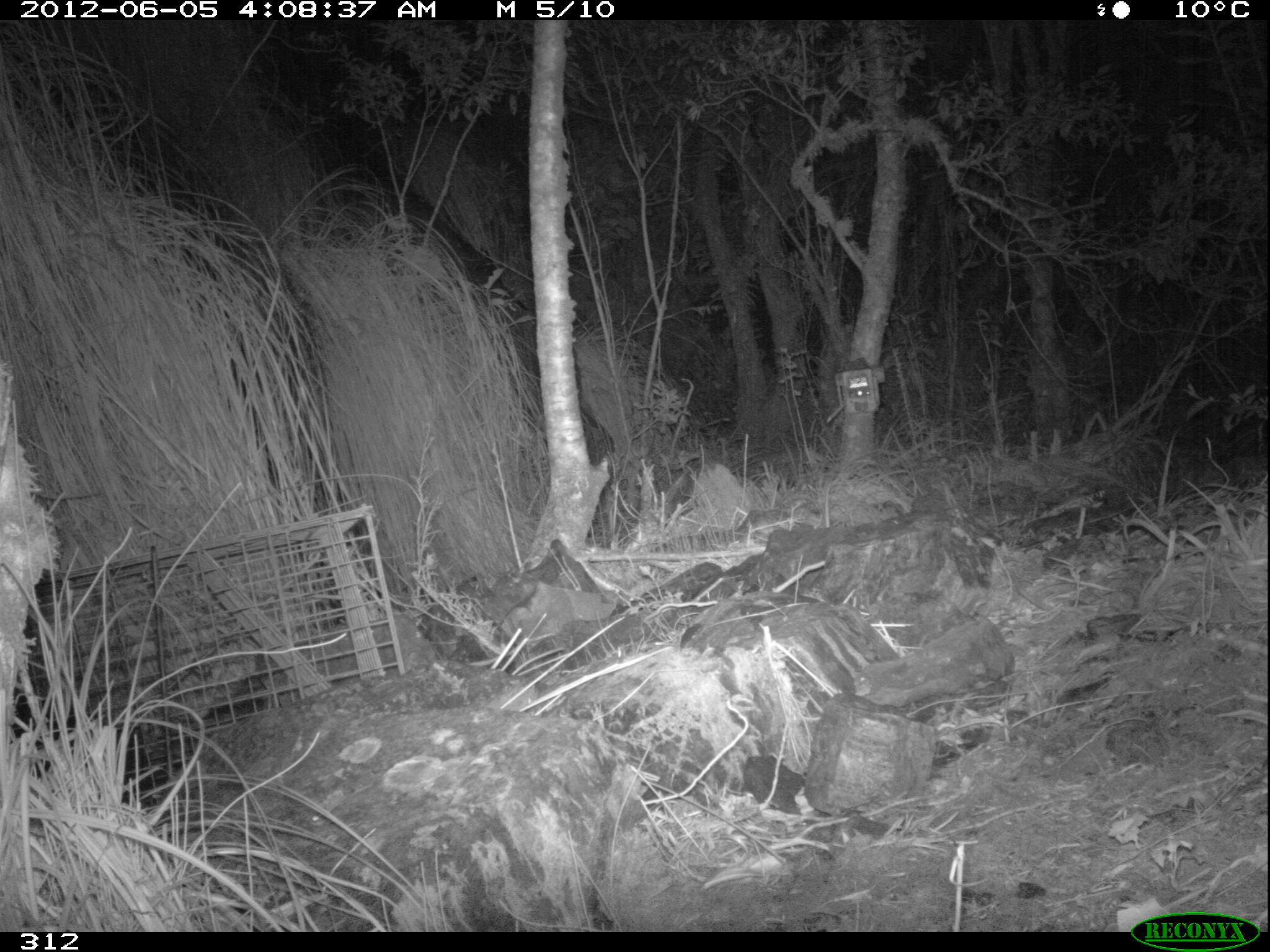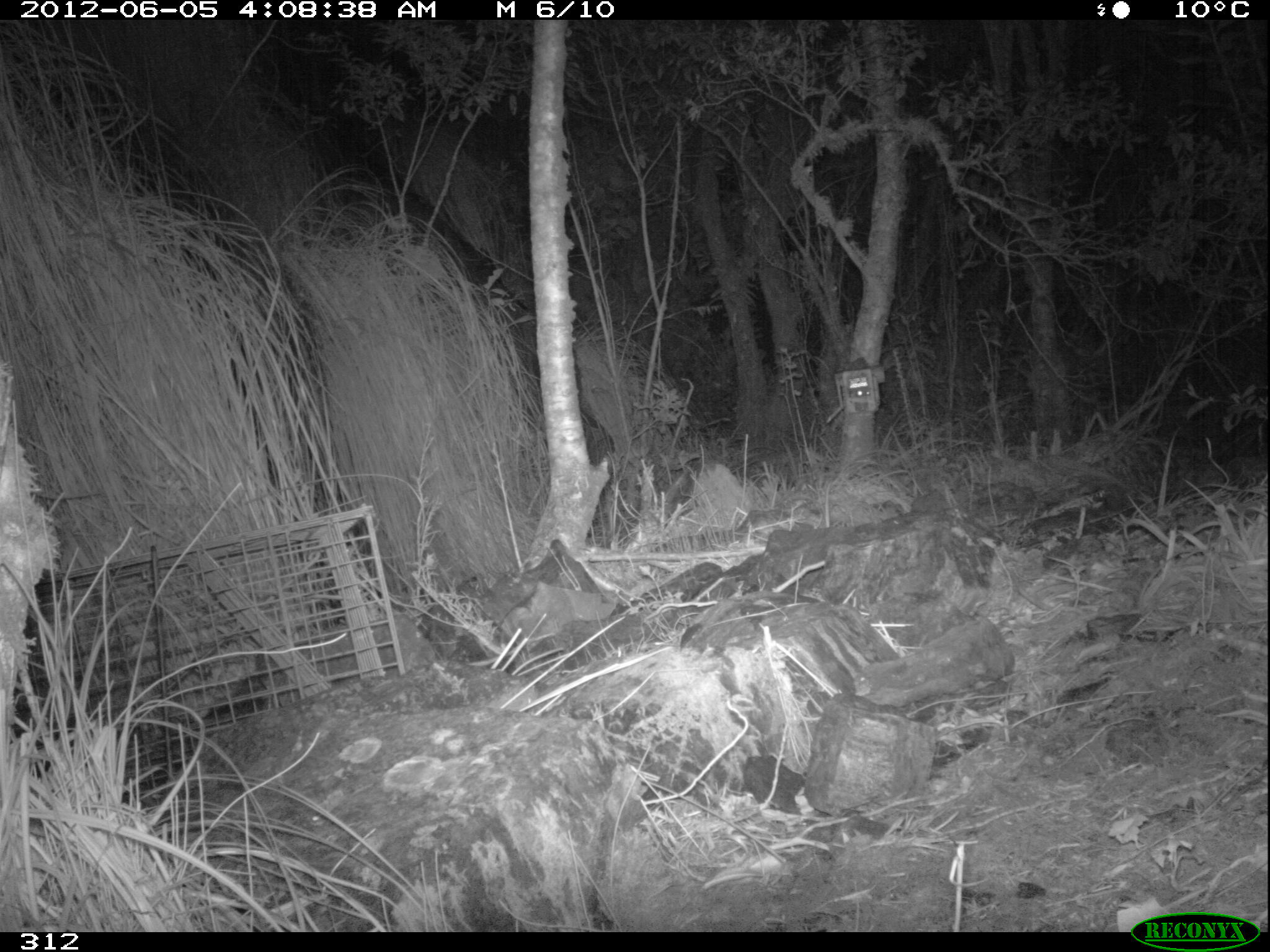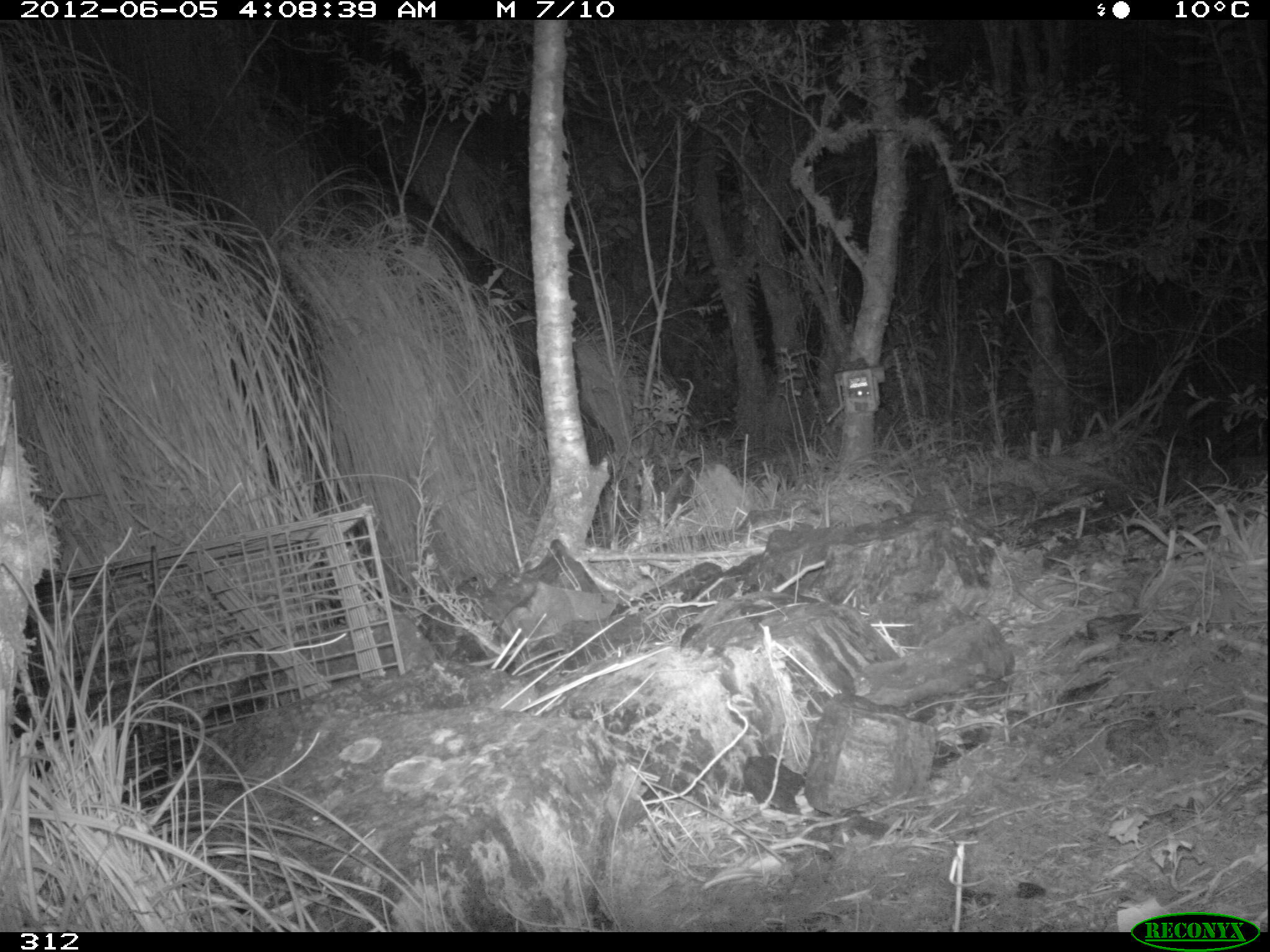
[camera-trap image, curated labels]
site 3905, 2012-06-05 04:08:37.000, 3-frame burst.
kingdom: Animalia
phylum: Chordata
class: Mammalia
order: Didelphimorphia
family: Didelphidae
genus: Didelphis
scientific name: Didelphis pernigra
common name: andean white-eared opossum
Didelphis pernigra (andean white-eared opossum).